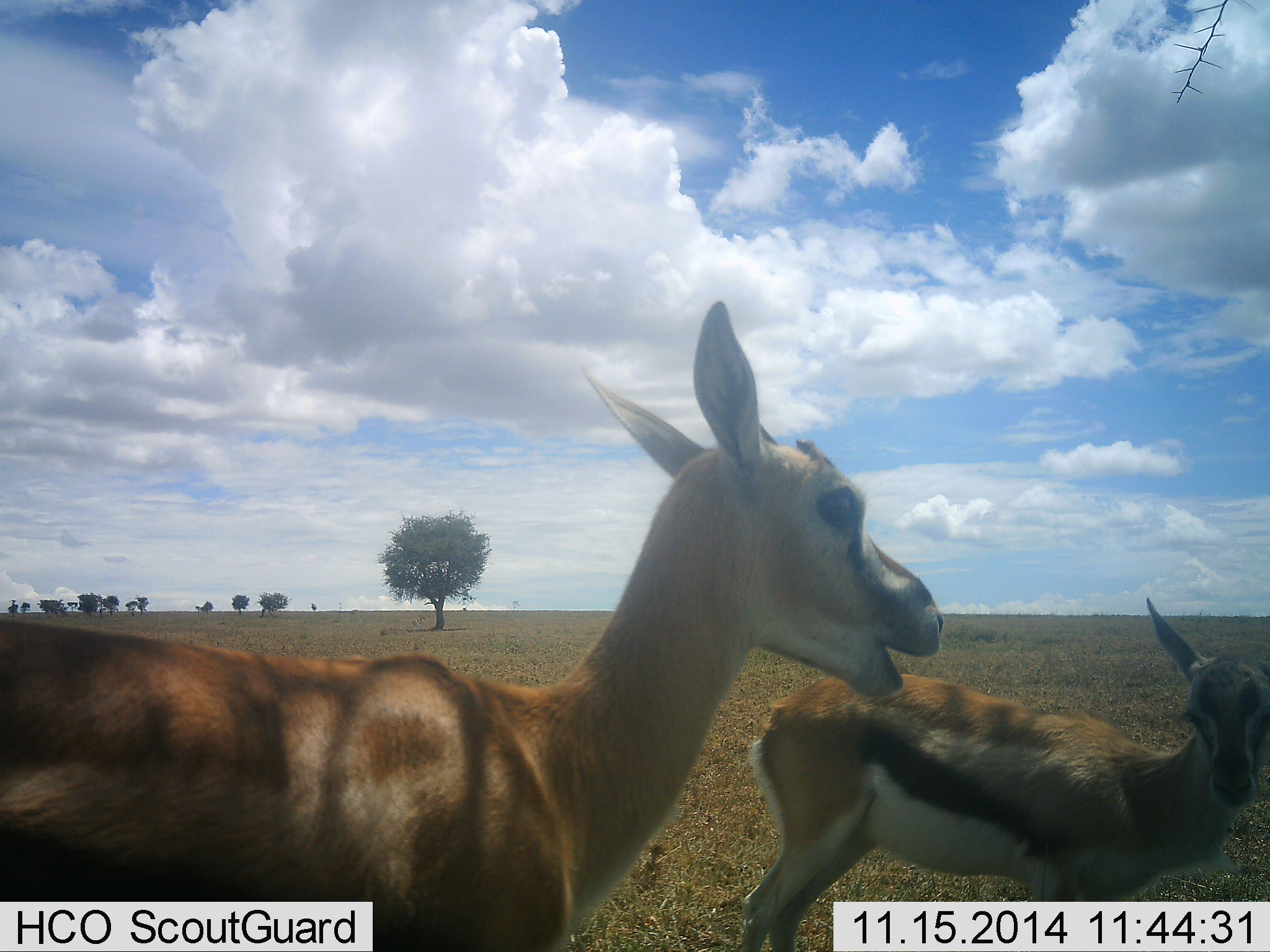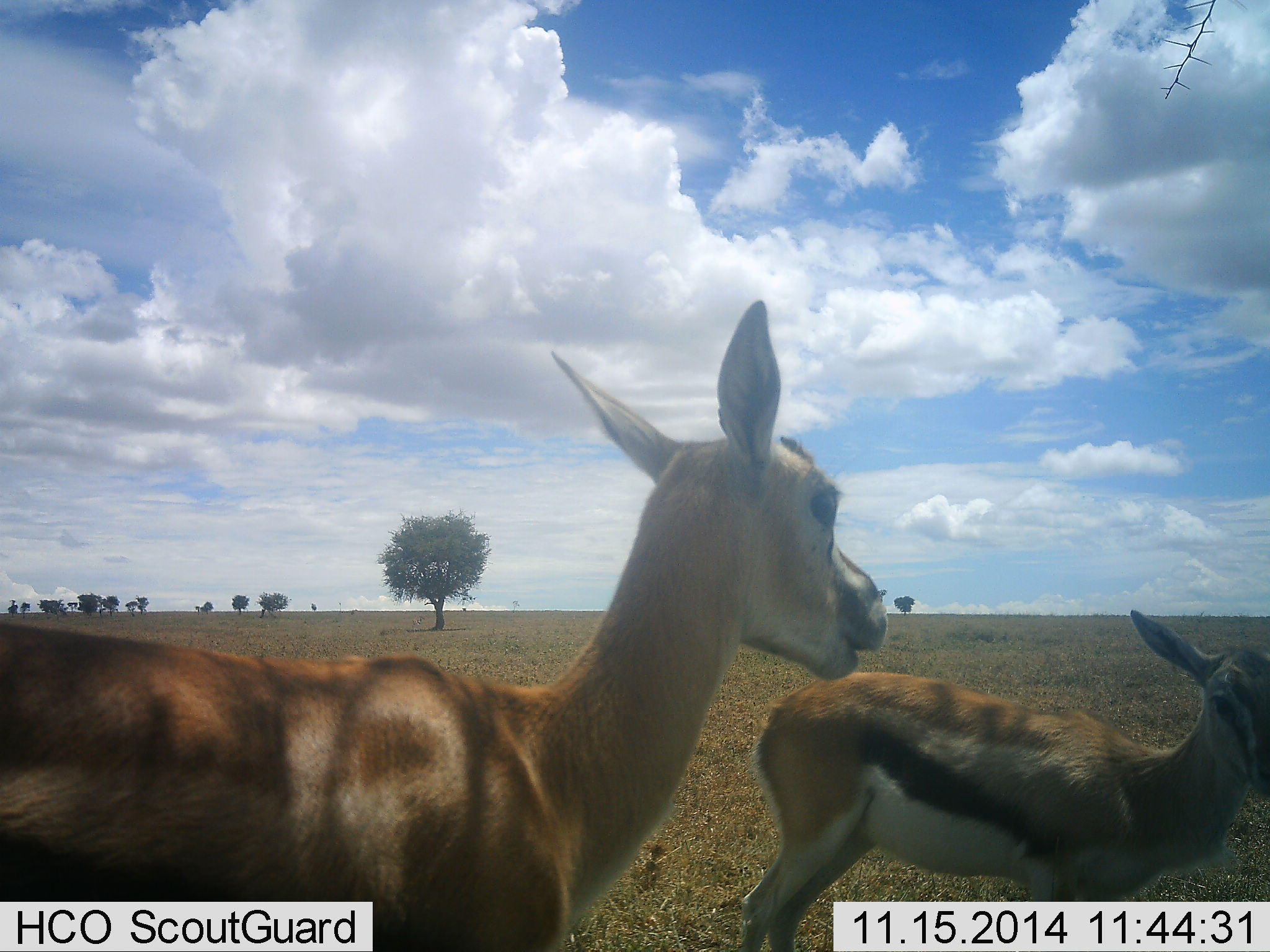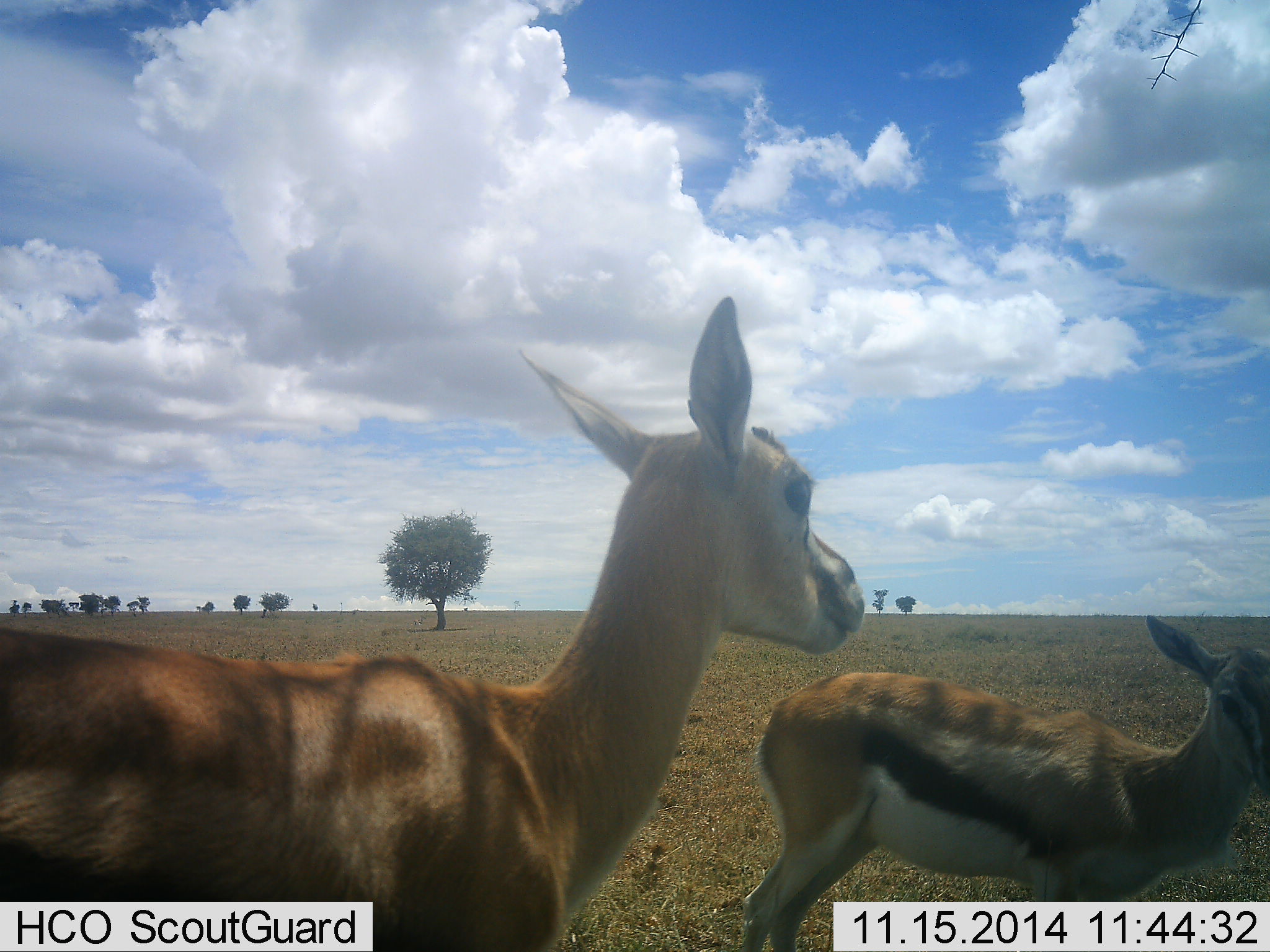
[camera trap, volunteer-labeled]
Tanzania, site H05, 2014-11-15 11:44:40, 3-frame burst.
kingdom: Animalia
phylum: Chordata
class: Mammalia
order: Artiodactyla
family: Bovidae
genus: Eudorcas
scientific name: Eudorcas thomsonii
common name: thomson's gazelle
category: gazellethomsons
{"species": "gazellethomsons (thomson's gazelle) (Eudorcas thomsonii)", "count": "2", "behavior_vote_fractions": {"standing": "90%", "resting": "0%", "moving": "0%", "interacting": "10%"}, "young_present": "20%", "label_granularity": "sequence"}